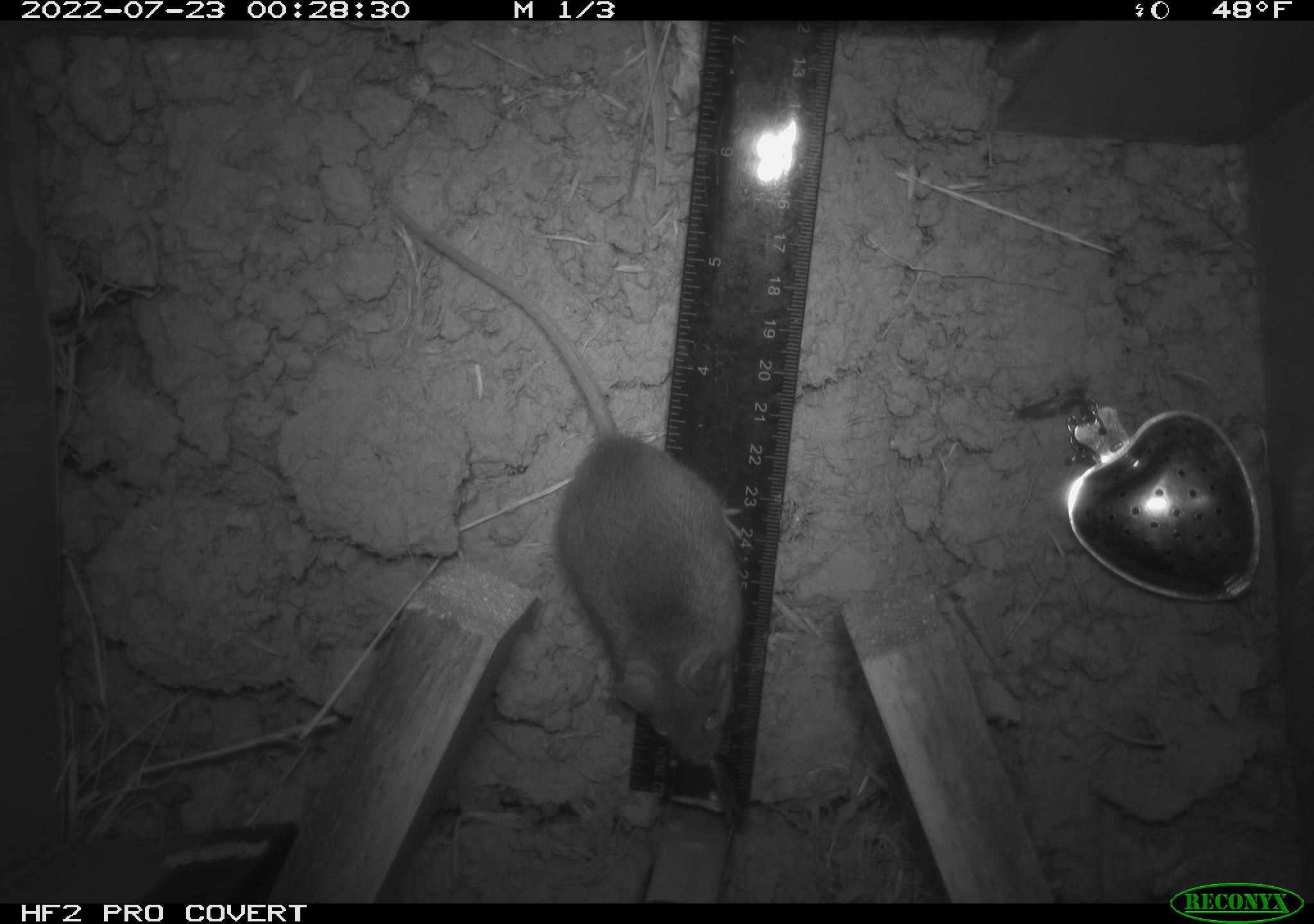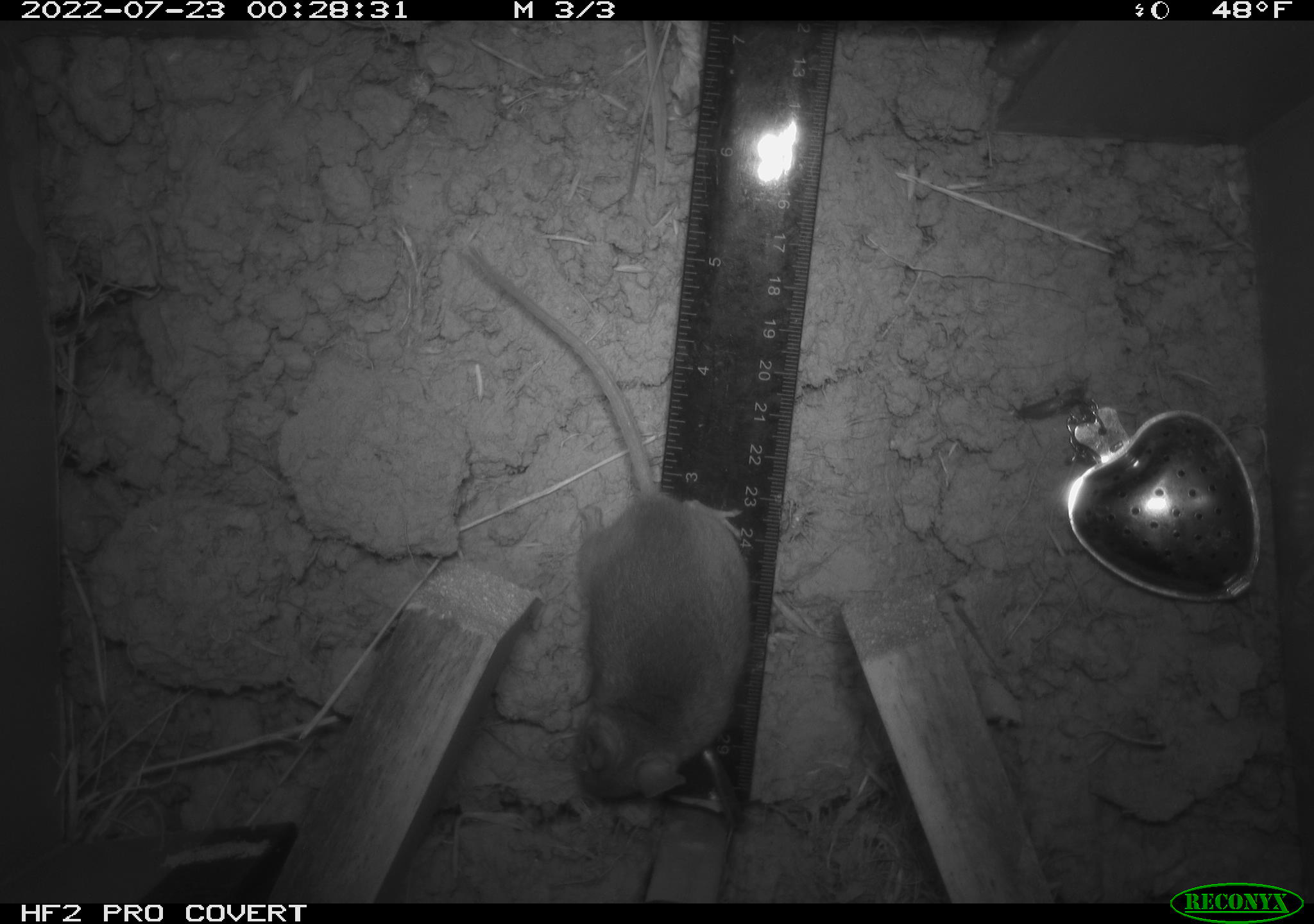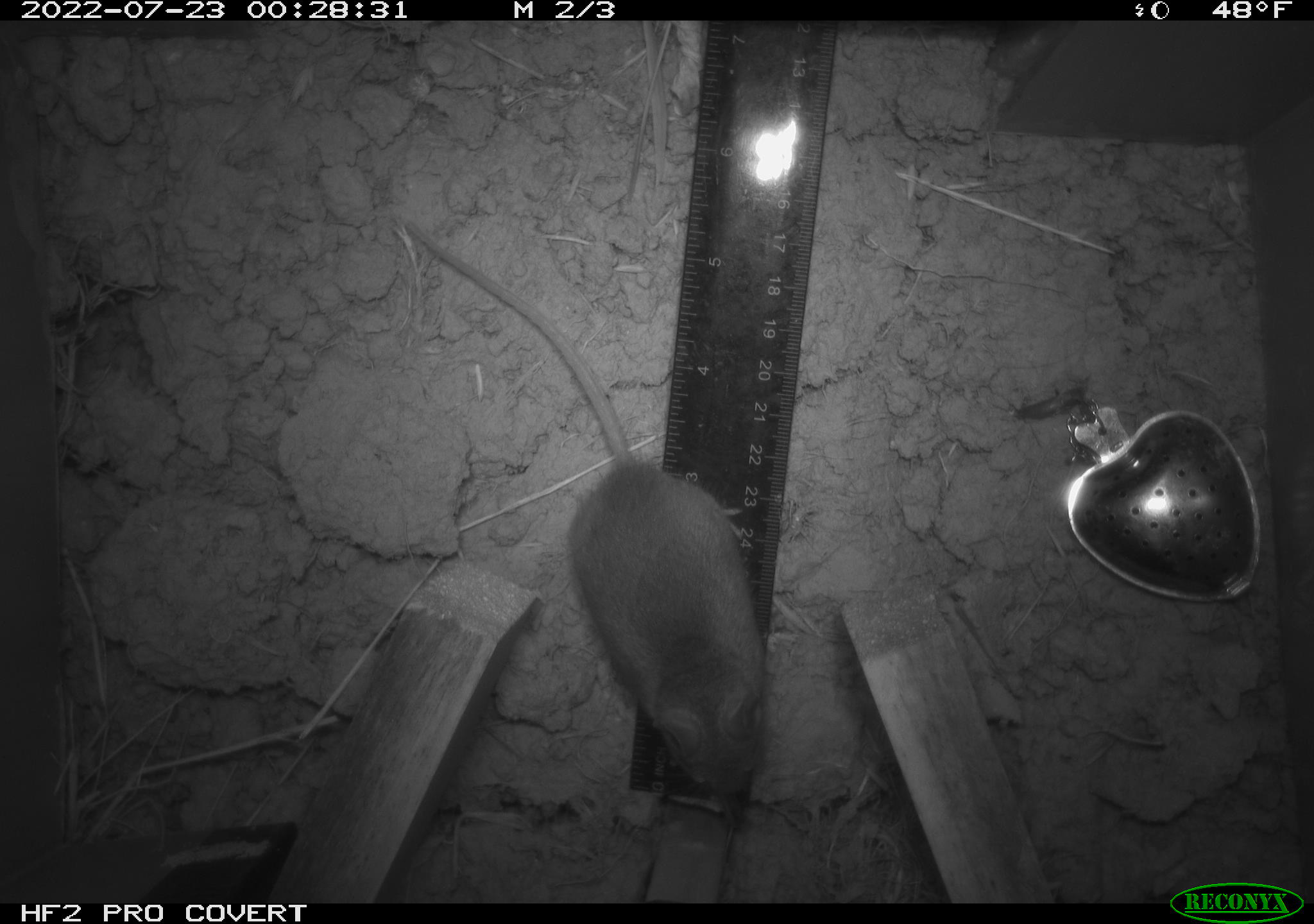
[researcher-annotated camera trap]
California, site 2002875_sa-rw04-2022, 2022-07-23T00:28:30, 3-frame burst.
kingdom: Animalia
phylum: Chordata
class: Mammalia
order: Rodentia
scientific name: Rodentia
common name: mouse species